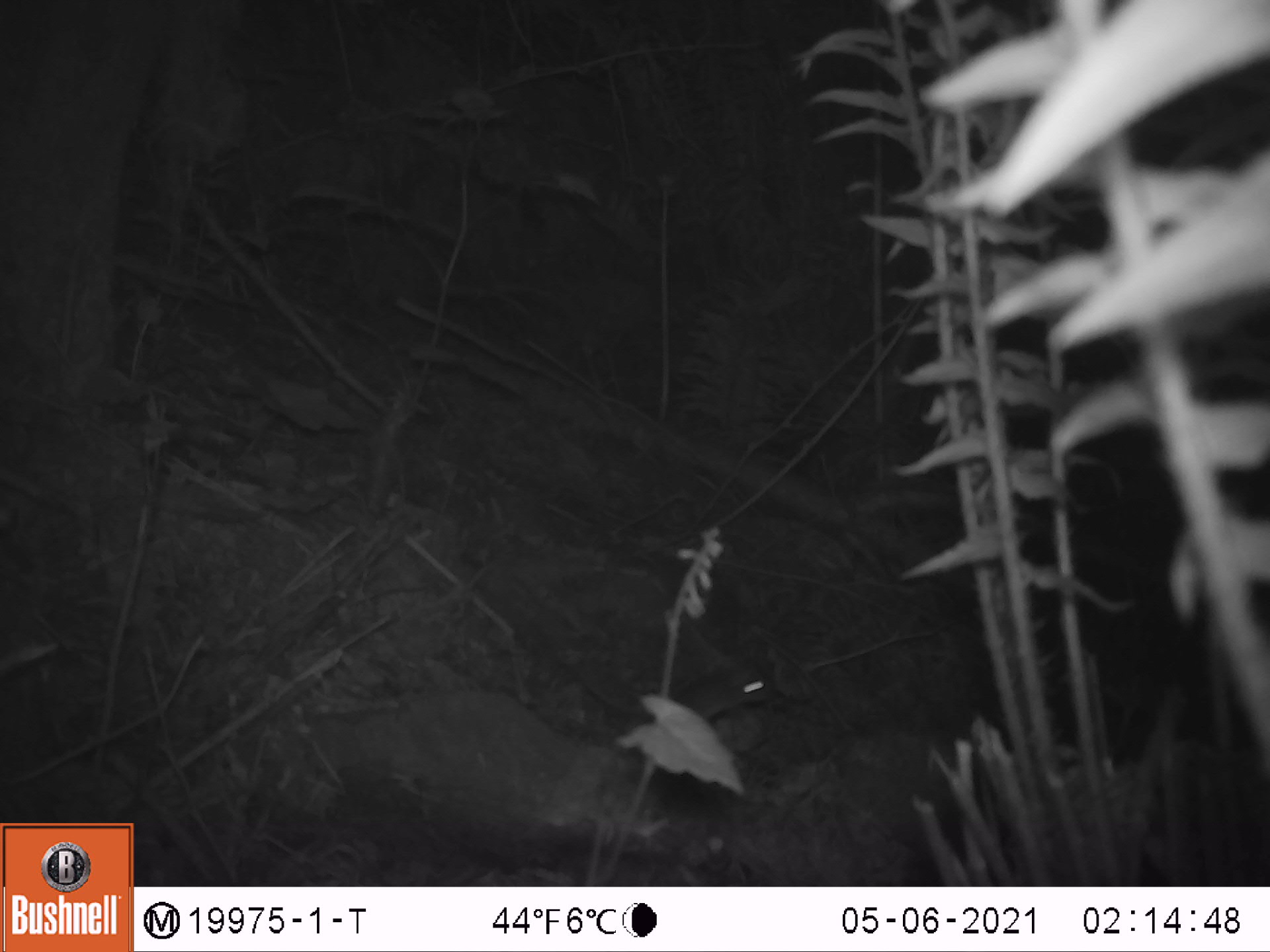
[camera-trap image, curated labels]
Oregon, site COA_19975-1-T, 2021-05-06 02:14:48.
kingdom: Animalia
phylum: Chordata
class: Mammalia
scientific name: Mammalia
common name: small mammal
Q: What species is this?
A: Small mammal (Mammalia).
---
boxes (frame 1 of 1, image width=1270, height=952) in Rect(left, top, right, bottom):
small mammal: Rect(663, 656, 786, 726)